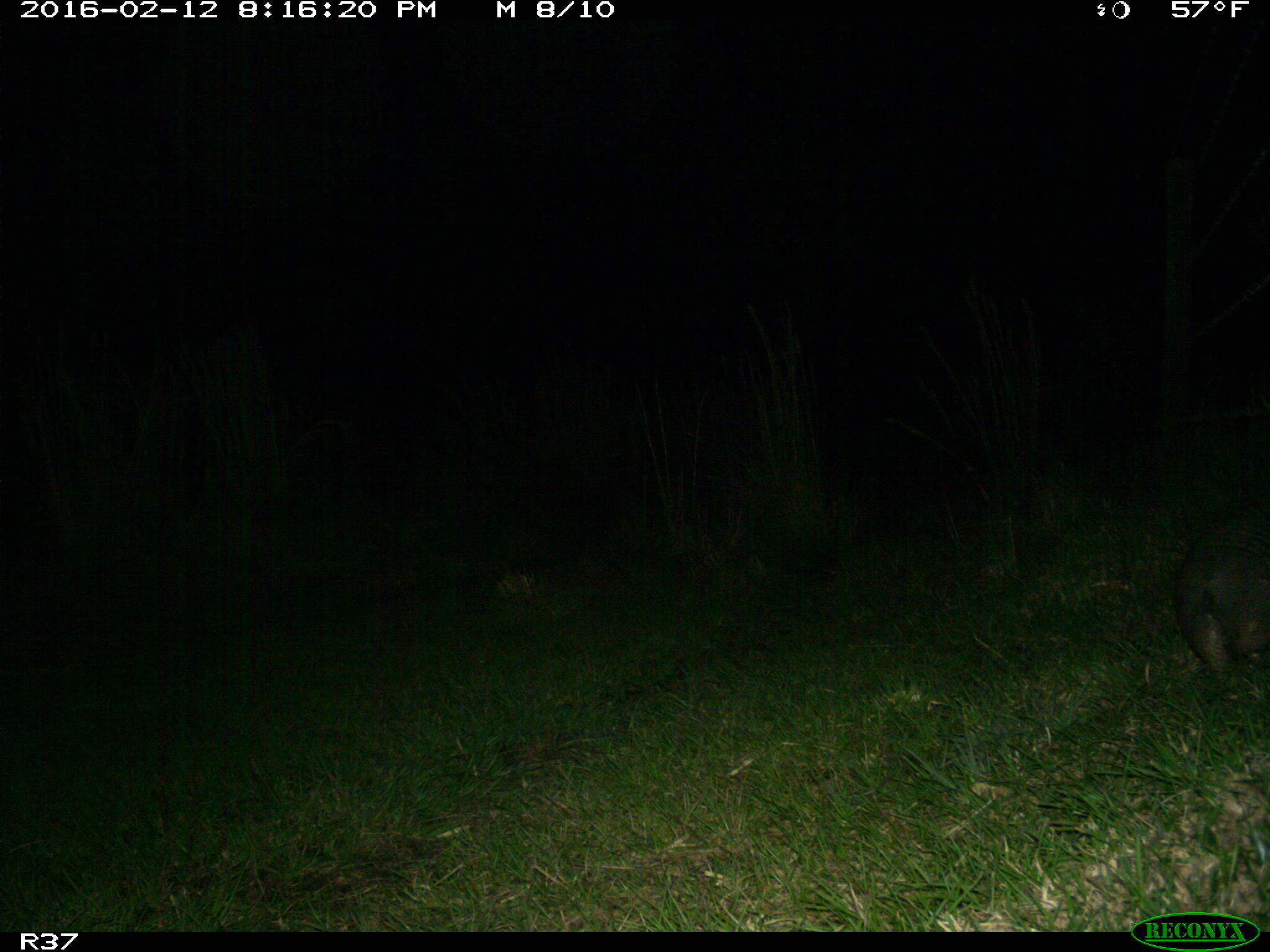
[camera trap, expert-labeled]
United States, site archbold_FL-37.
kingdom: Animalia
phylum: Chordata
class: Mammalia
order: Cingulata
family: Dasypodidae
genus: Dasypus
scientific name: Dasypus novemcinctus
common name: nine-banded armadillo